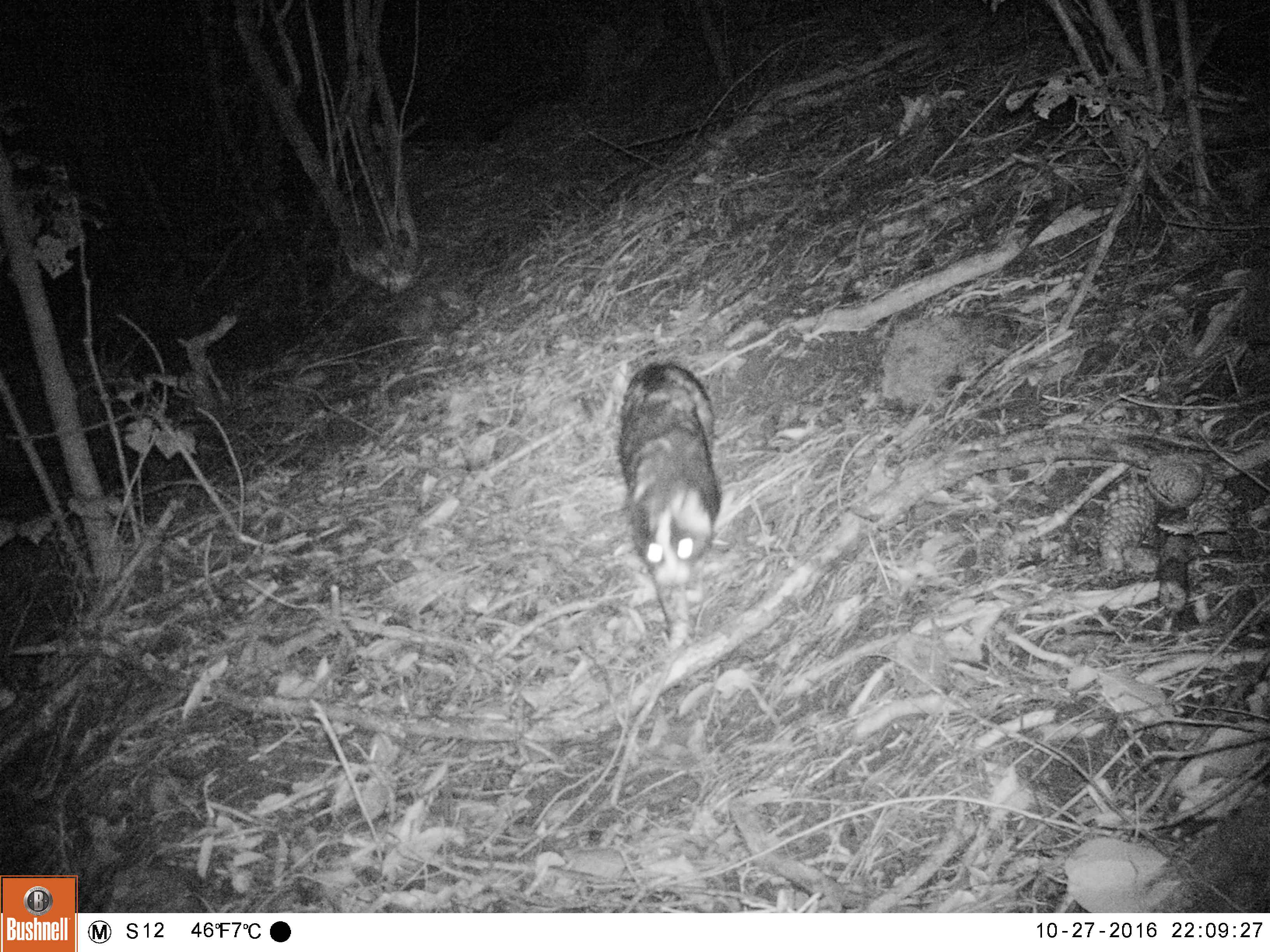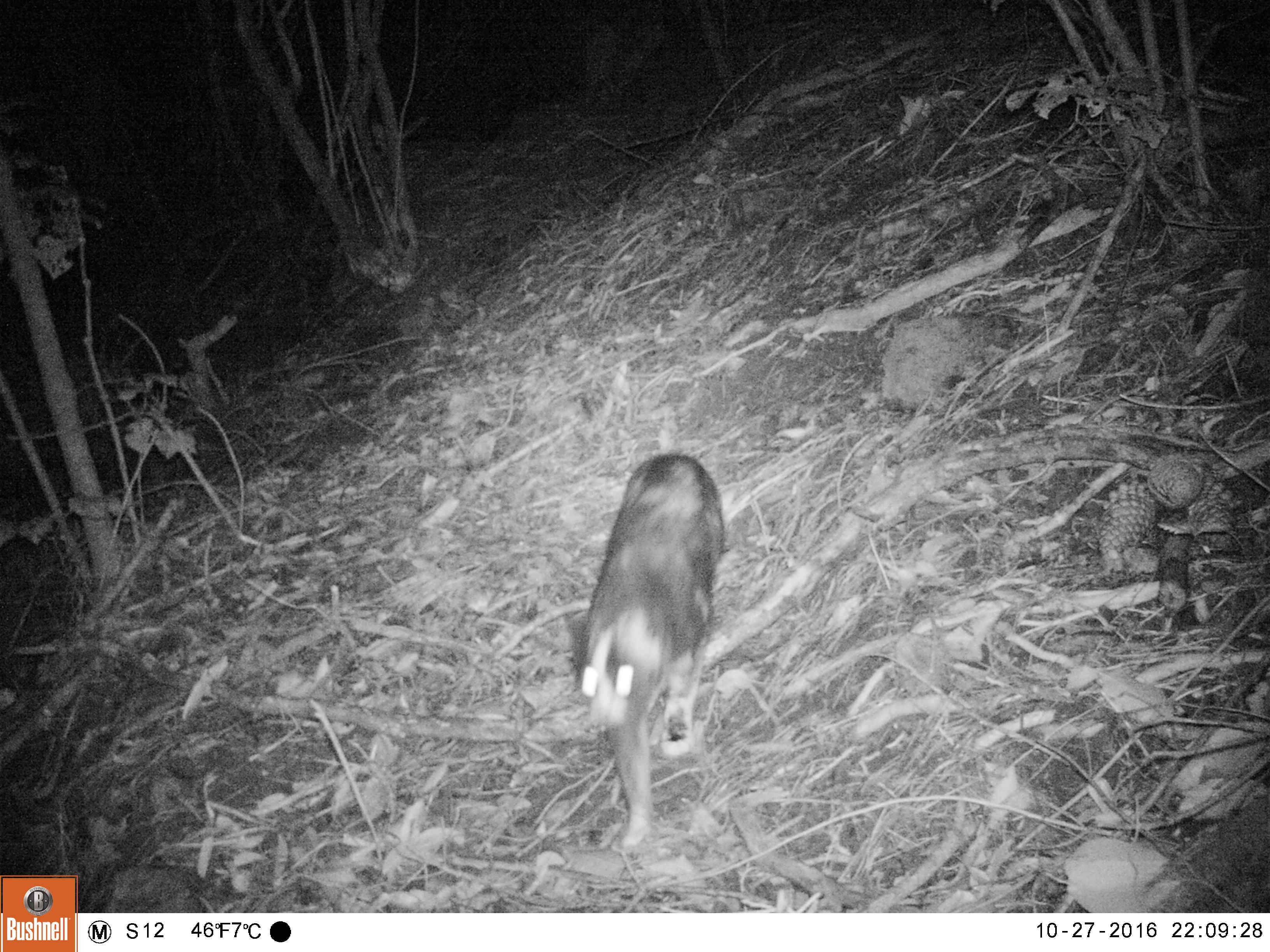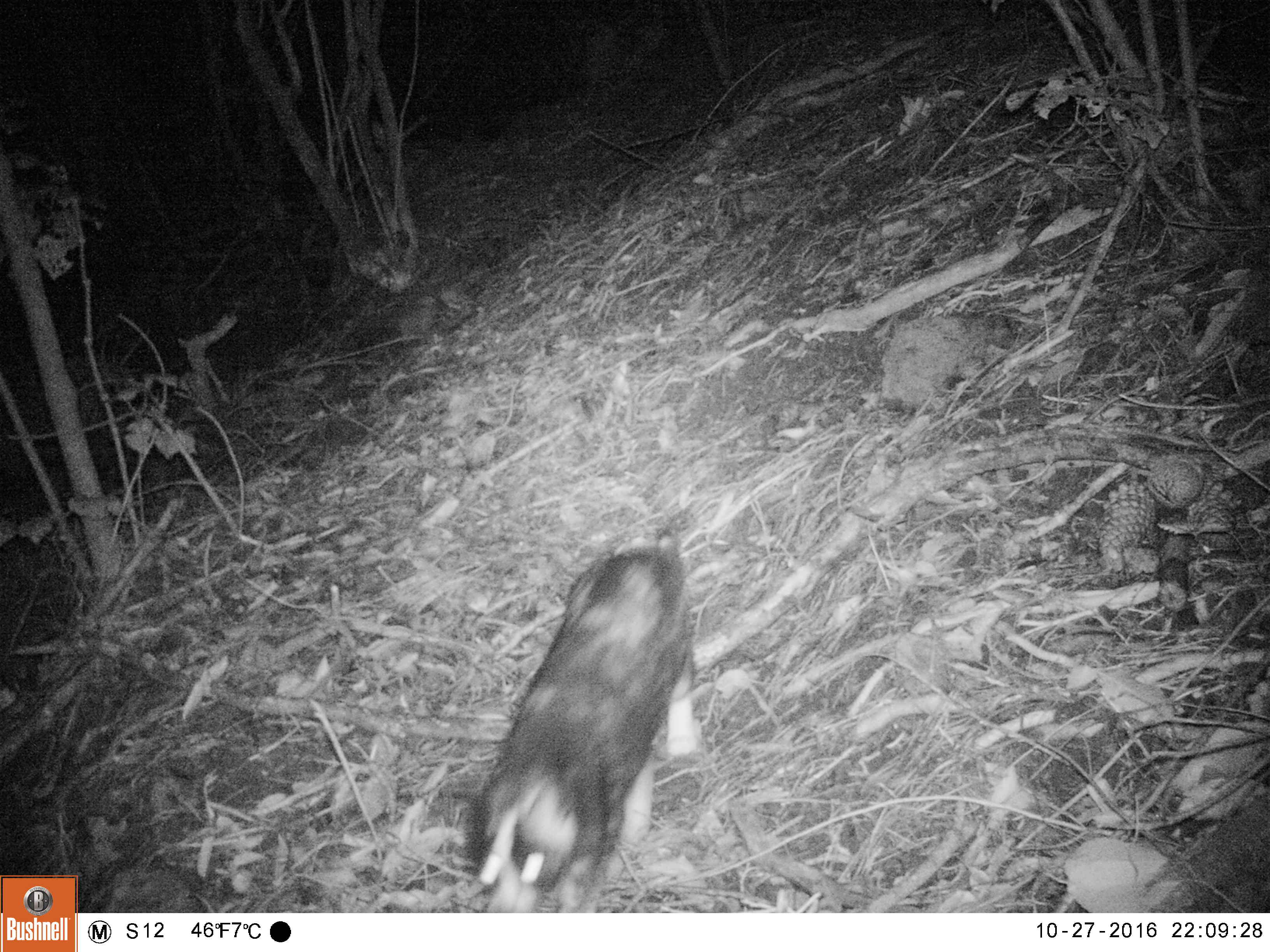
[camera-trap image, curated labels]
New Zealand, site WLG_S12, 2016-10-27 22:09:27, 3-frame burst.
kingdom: Animalia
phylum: Chordata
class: Mammalia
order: Carnivora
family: Felidae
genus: Felis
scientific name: Felis catus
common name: domestic cat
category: cat